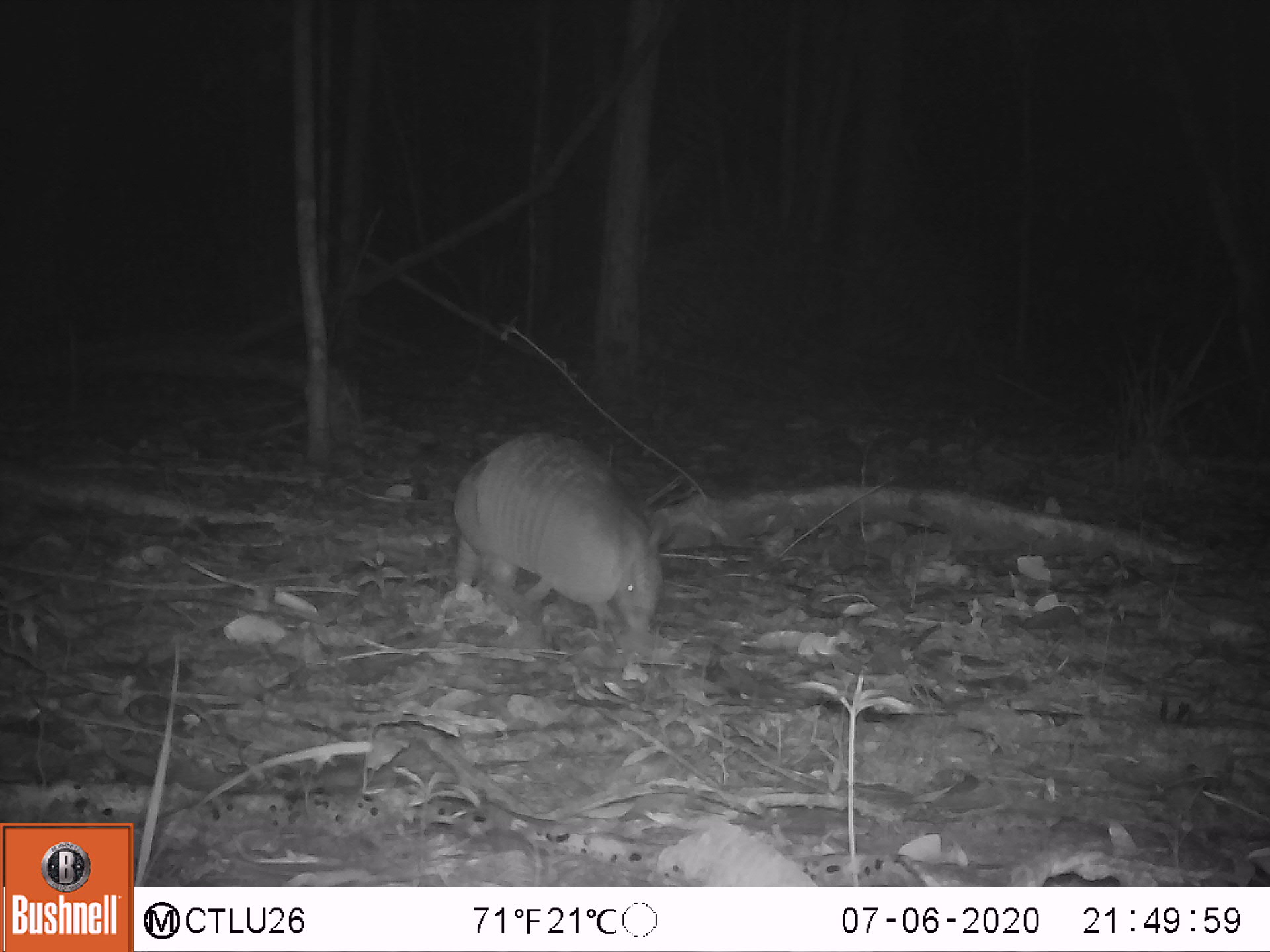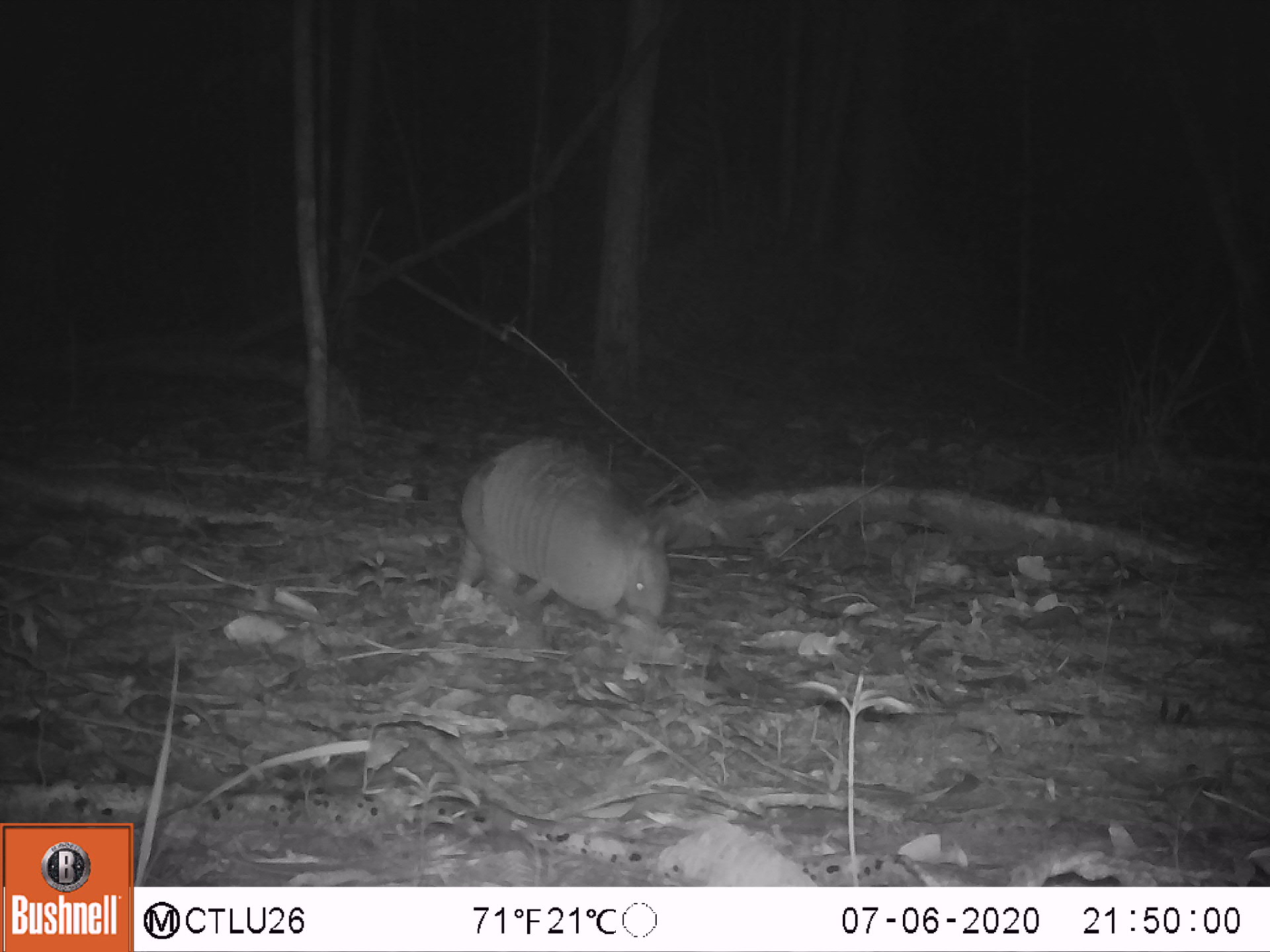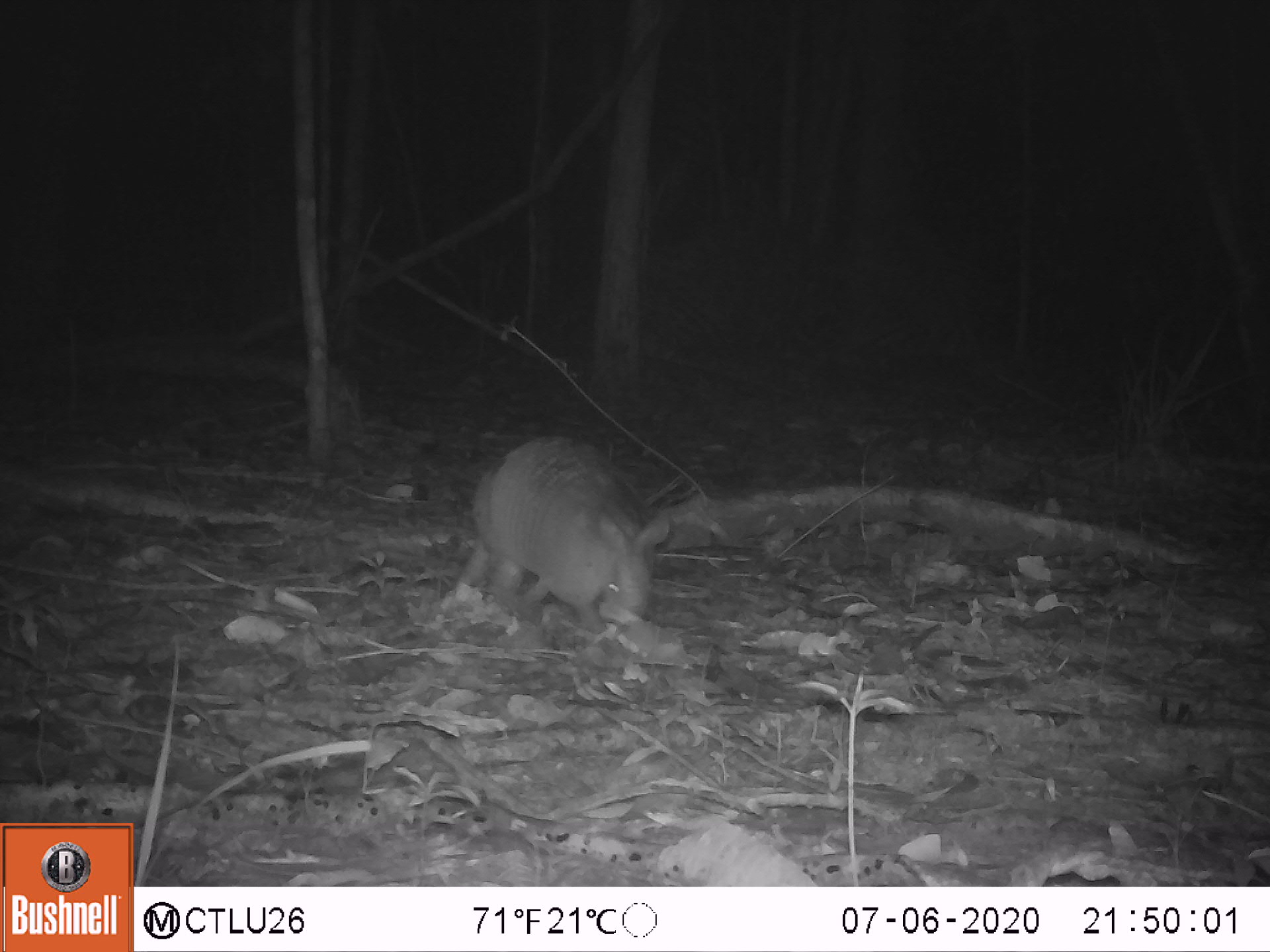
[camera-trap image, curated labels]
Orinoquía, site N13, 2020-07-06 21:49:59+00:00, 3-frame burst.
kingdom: Animalia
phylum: Chordata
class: Mammalia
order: Cingulata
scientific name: Cingulata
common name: armadillo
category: unknown armadillo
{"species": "unknown armadillo (armadillo) (Cingulata)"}